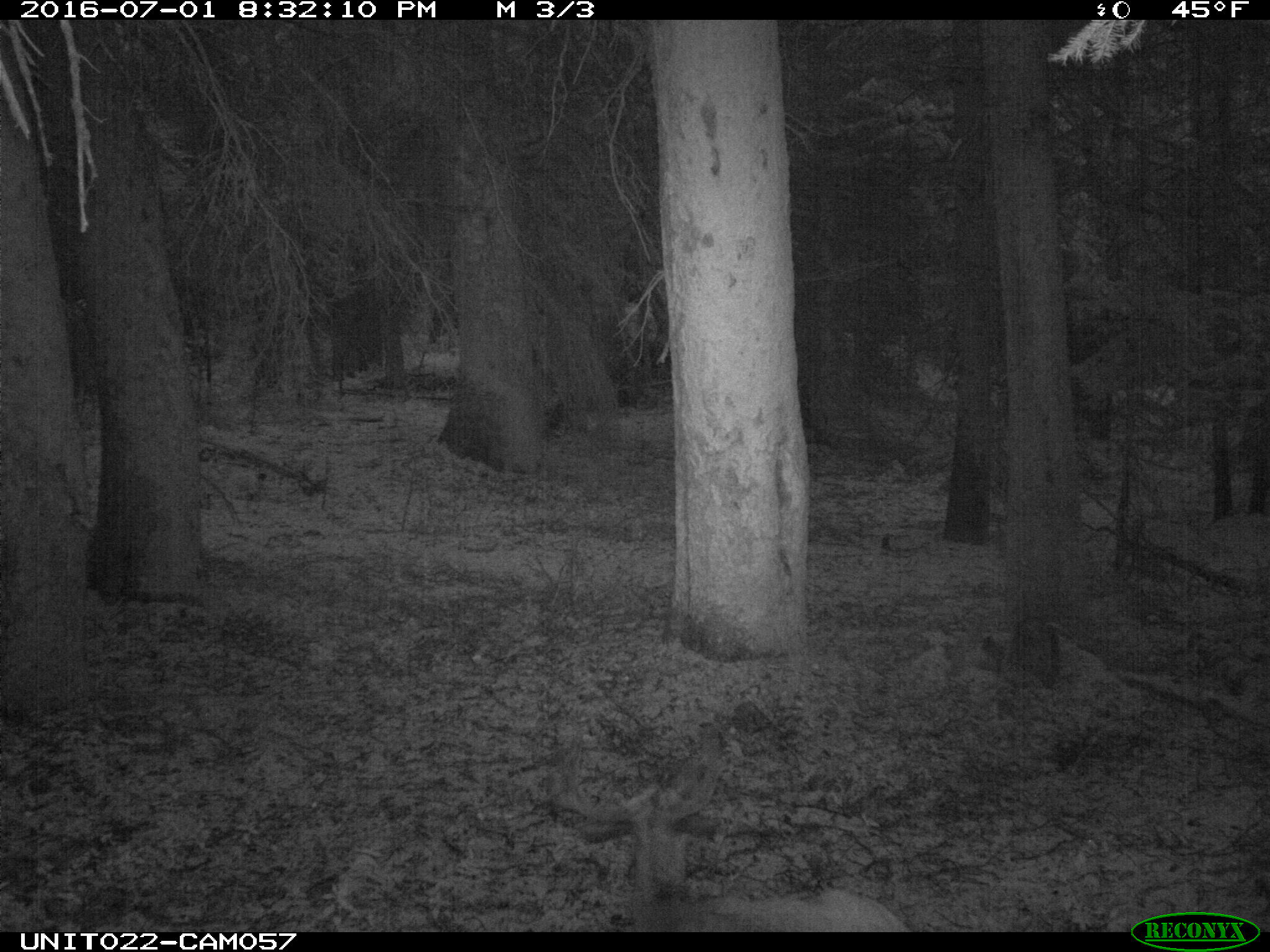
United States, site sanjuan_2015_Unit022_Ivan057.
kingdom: Animalia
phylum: Chordata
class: Mammalia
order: Artiodactyla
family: Cervidae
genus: Odocoileus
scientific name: Odocoileus hemionus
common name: mule deer